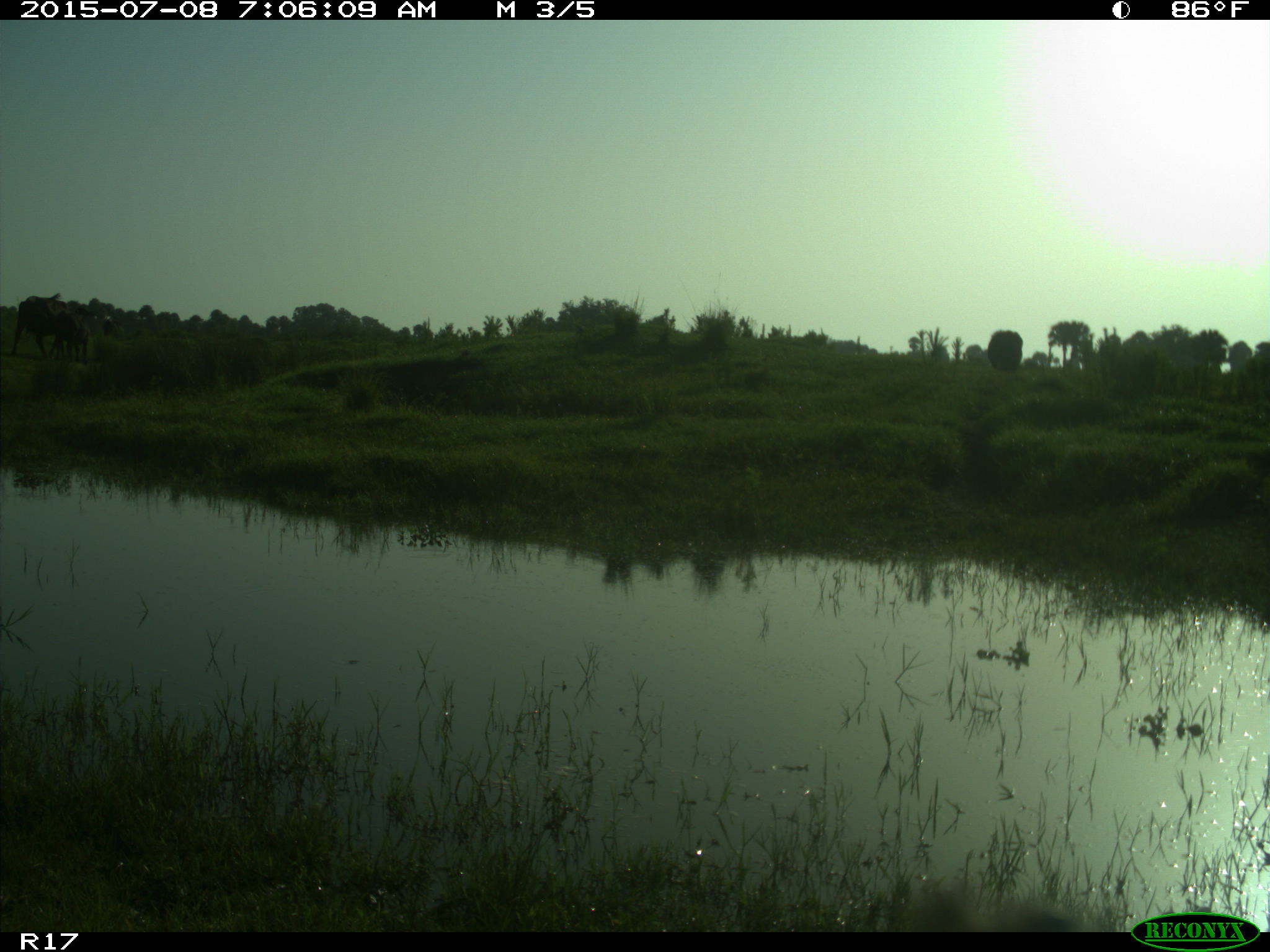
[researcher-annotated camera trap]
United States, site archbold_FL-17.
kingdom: Animalia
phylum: Chordata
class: Mammalia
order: Artiodactyla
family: Bovidae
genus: Bos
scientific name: Bos taurus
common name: domestic cow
Bos taurus (domestic cow).